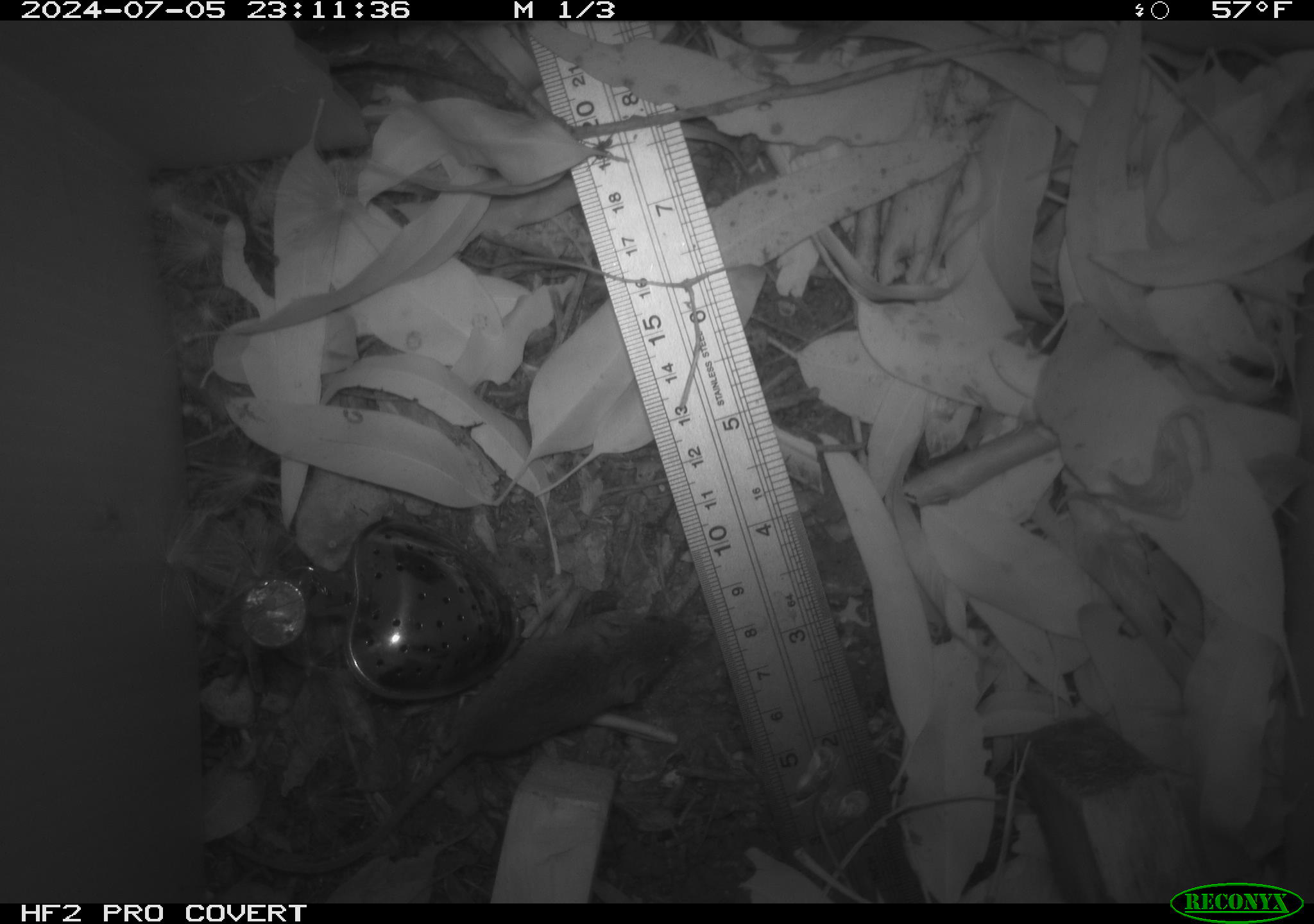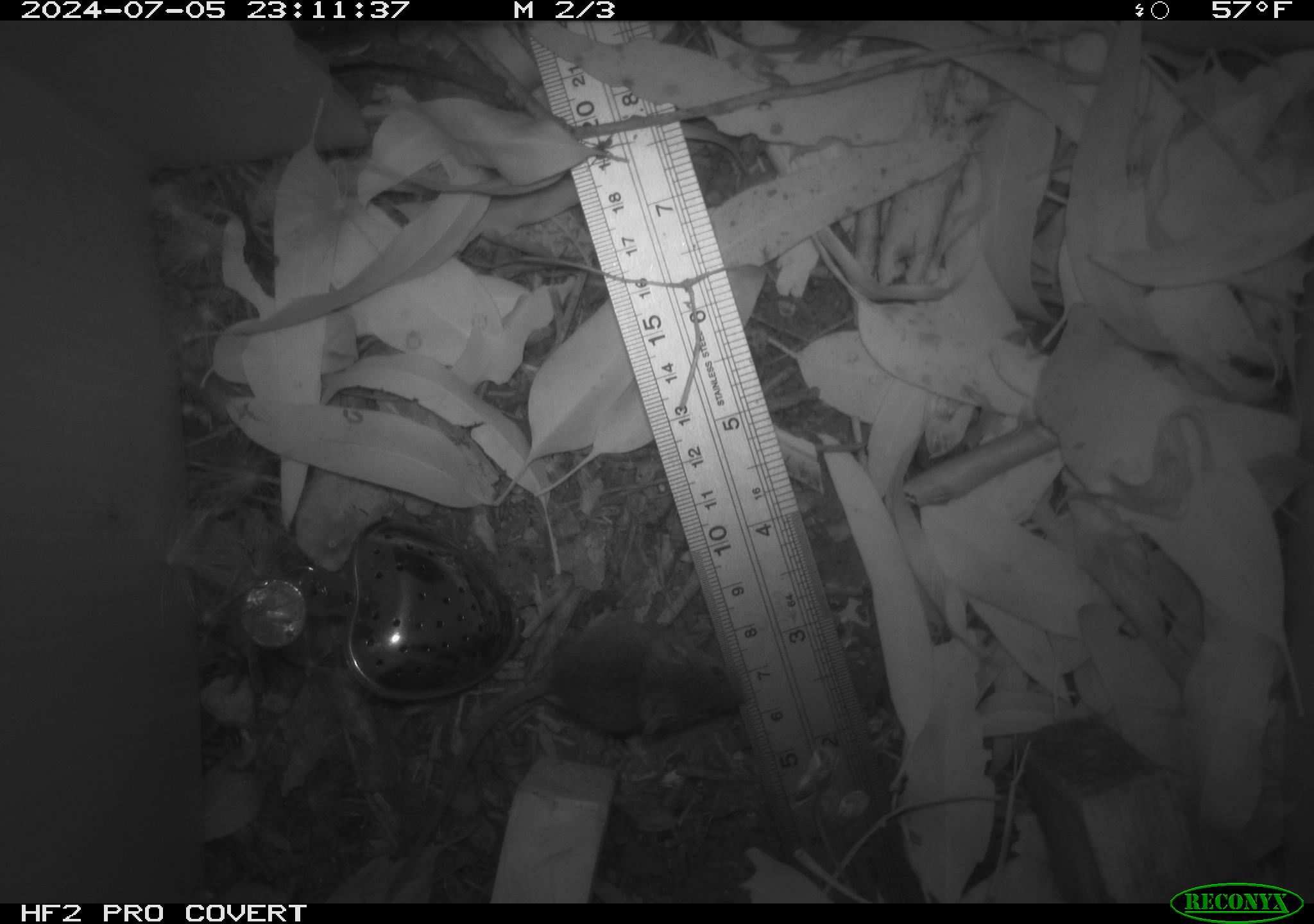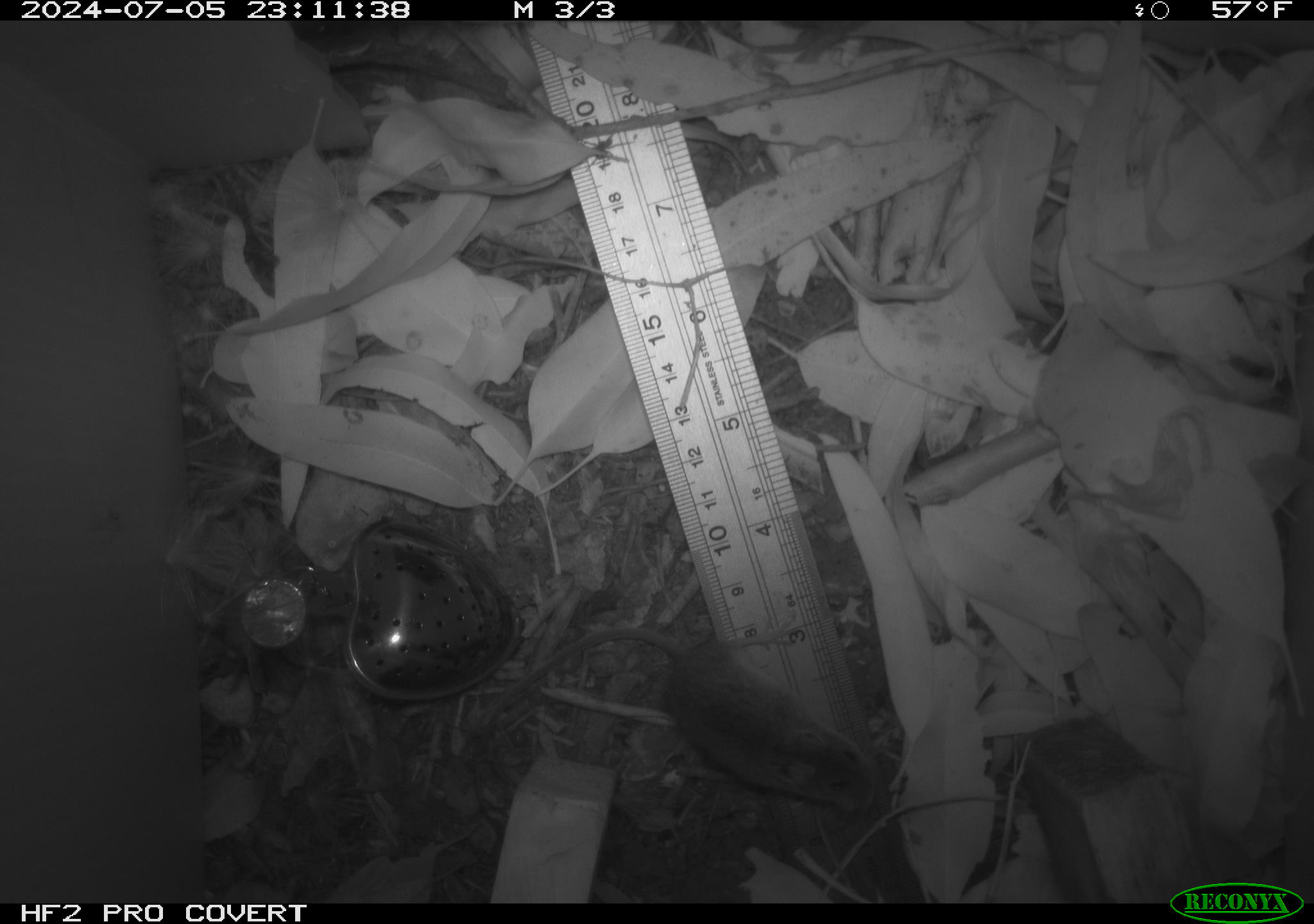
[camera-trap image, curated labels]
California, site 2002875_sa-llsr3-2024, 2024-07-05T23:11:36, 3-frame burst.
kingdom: Animalia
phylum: Chordata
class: Mammalia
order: Rodentia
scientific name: Rodentia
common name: mouse species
Mouse species (Rodentia).